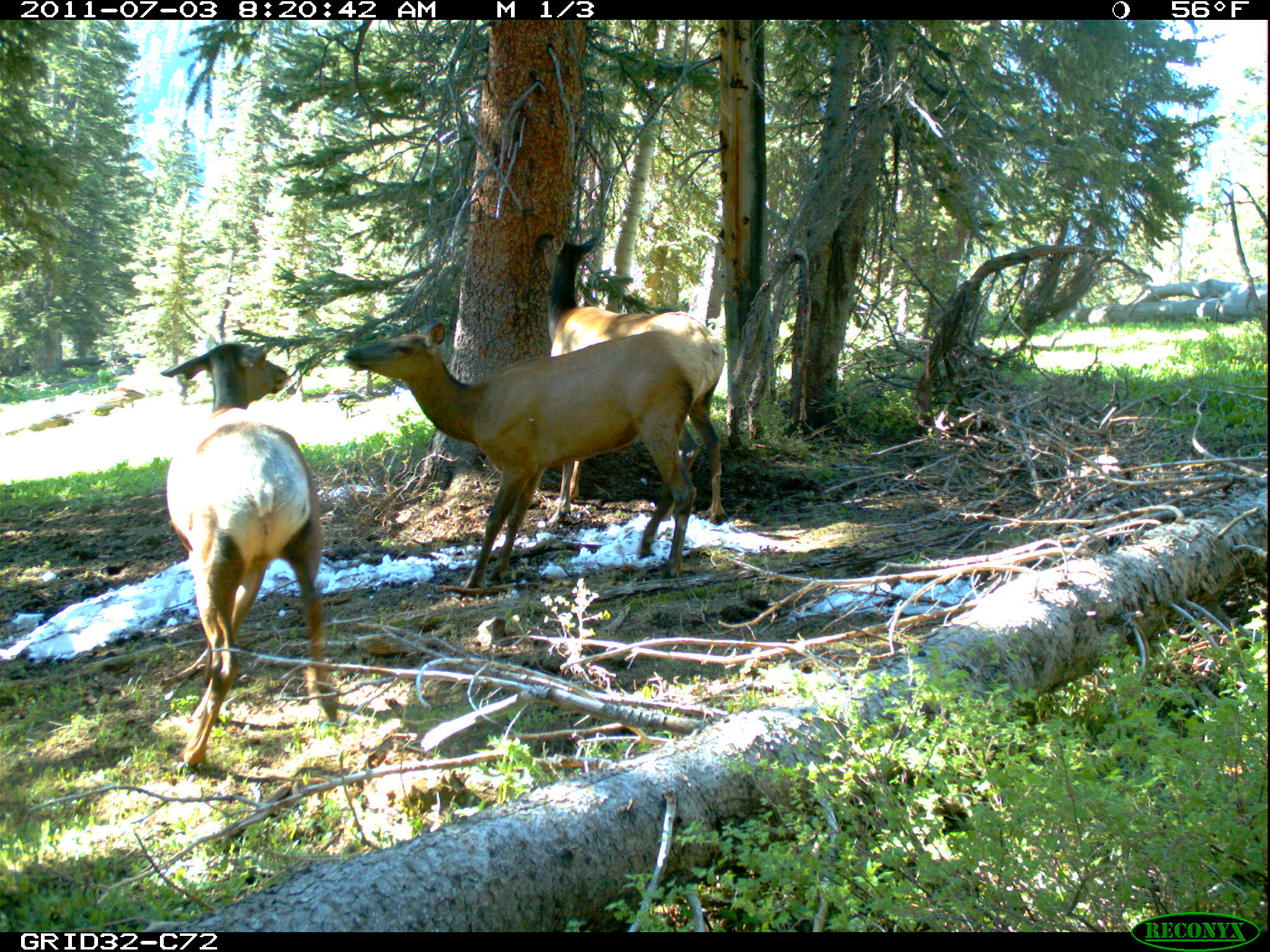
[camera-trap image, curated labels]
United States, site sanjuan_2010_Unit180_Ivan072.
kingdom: Animalia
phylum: Chordata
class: Mammalia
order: Artiodactyla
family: Cervidae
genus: Cervus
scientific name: Cervus elaphus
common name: red deer